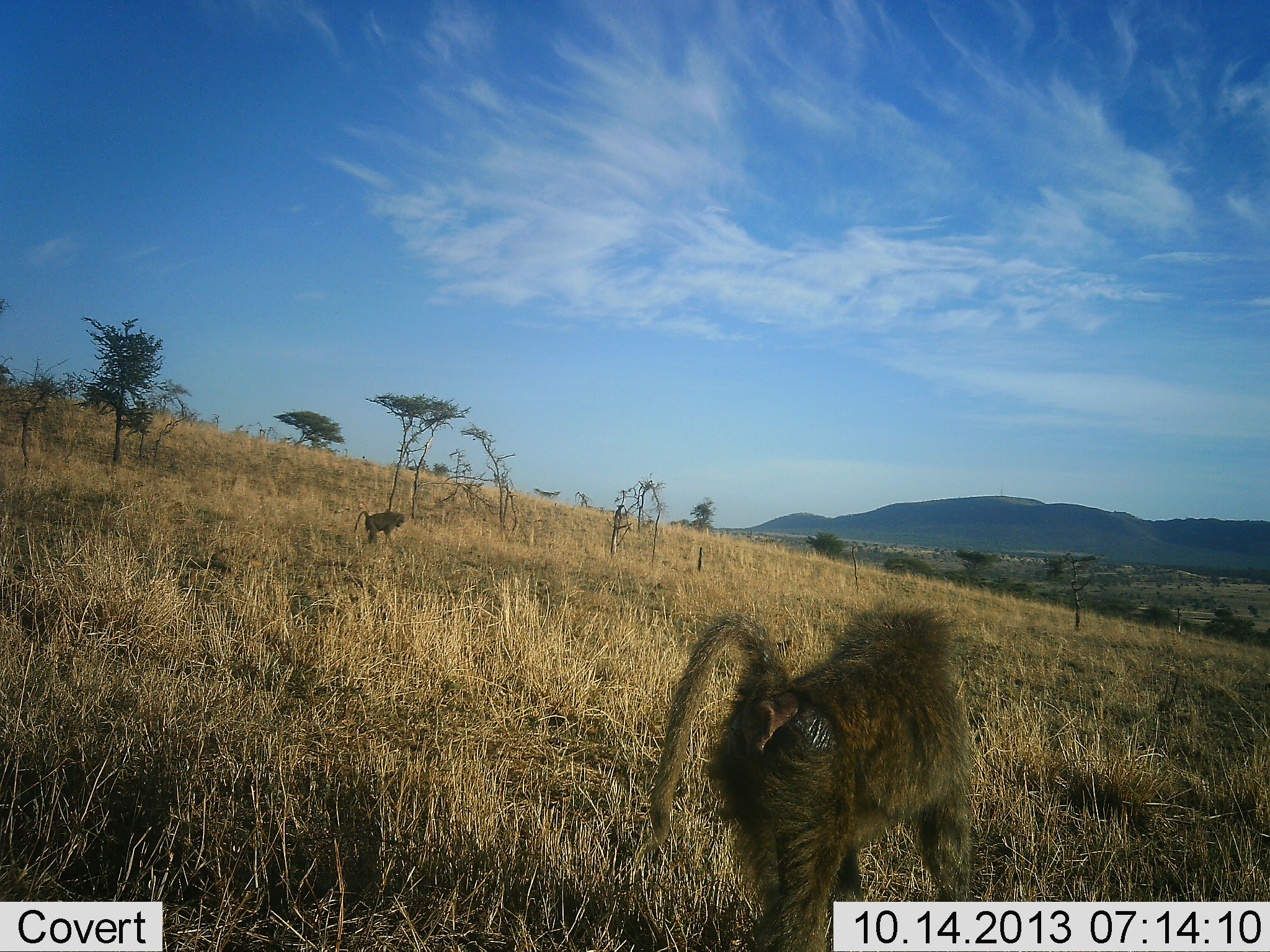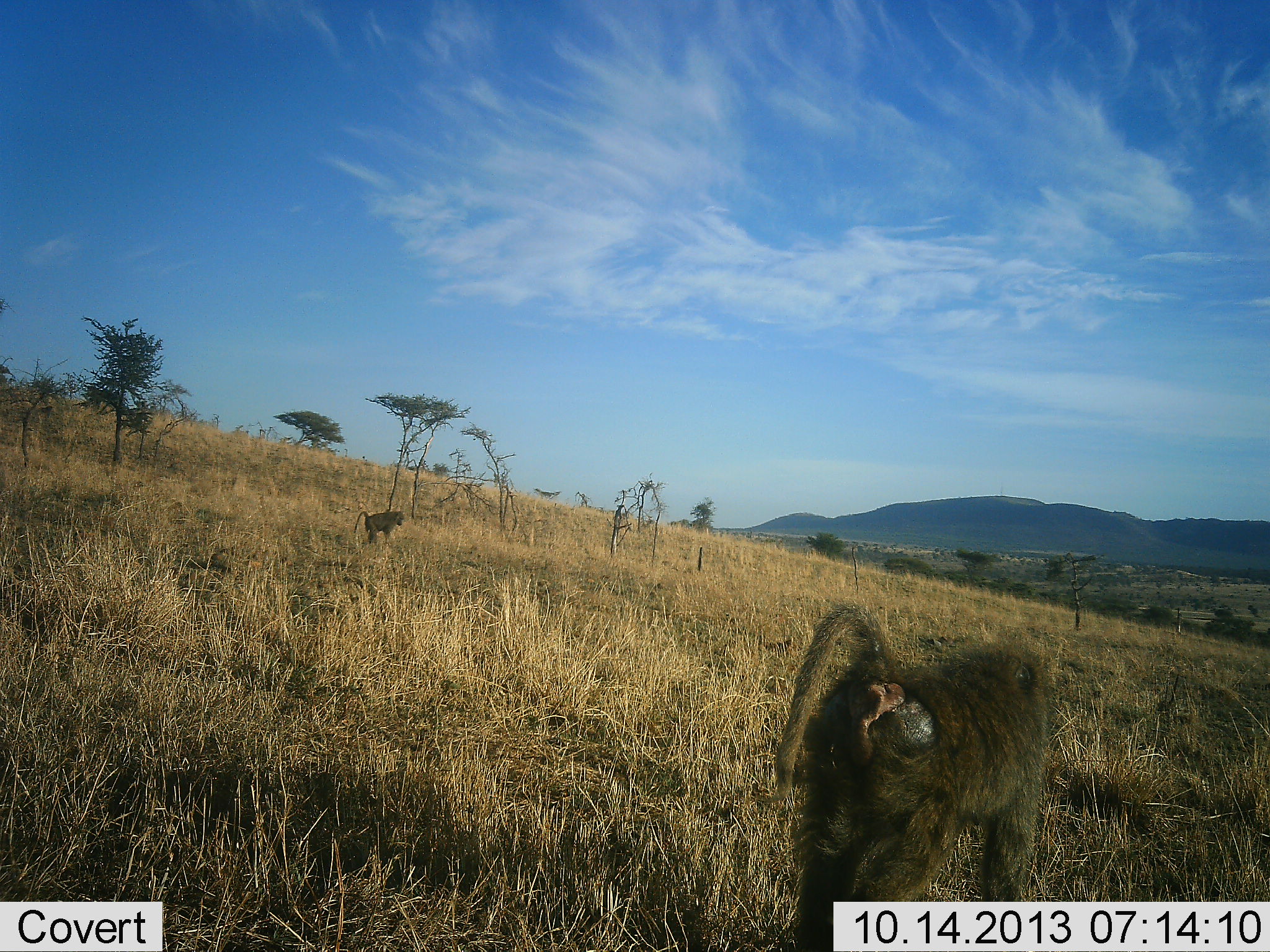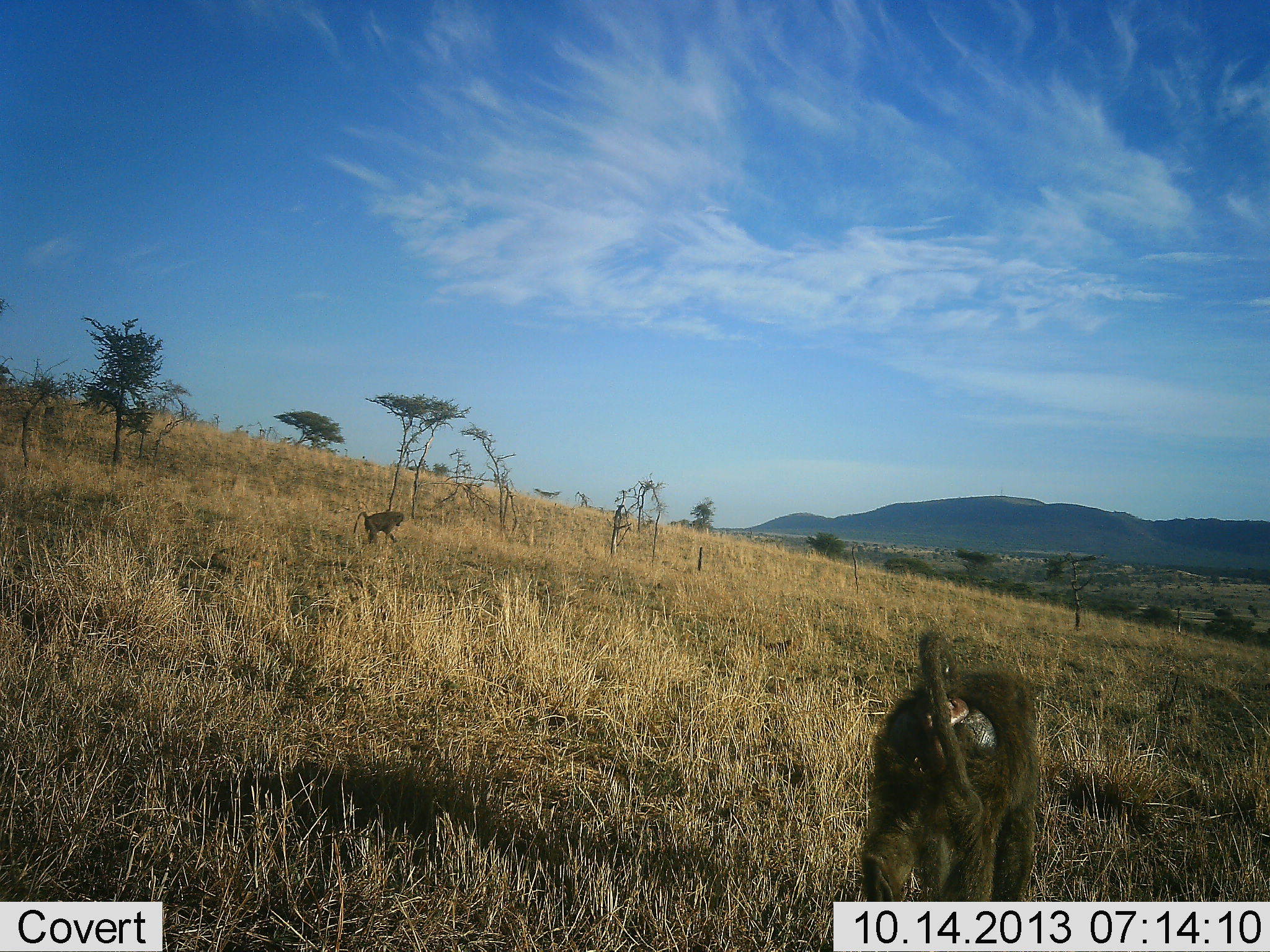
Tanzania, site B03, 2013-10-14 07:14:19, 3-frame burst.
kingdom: Animalia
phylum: Chordata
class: Mammalia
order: Primates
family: Cercopithecidae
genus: Papio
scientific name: Papio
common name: baboon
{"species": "baboon (Papio)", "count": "2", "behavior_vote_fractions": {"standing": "30%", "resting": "0%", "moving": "100%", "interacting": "0%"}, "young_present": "0%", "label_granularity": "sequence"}